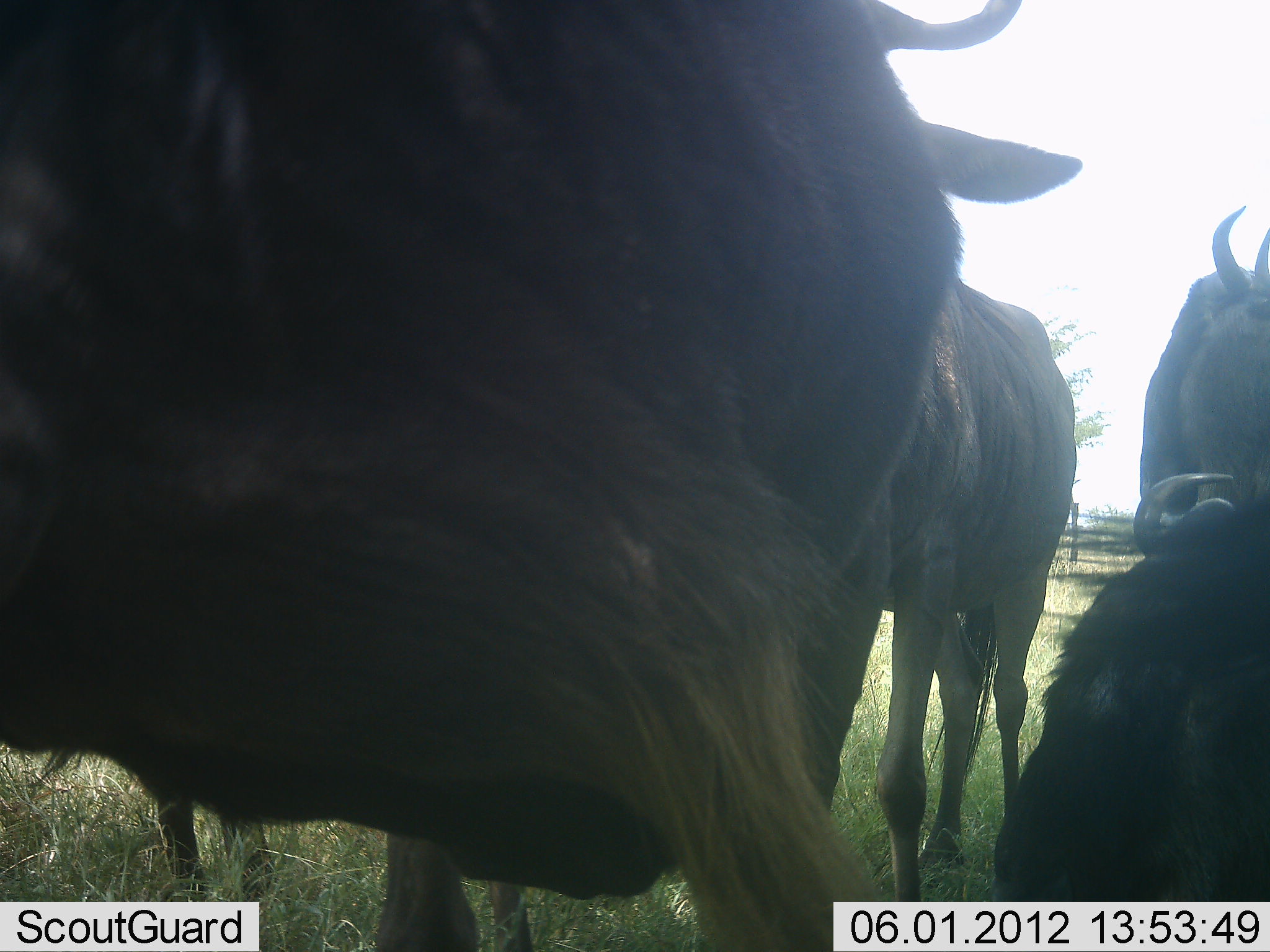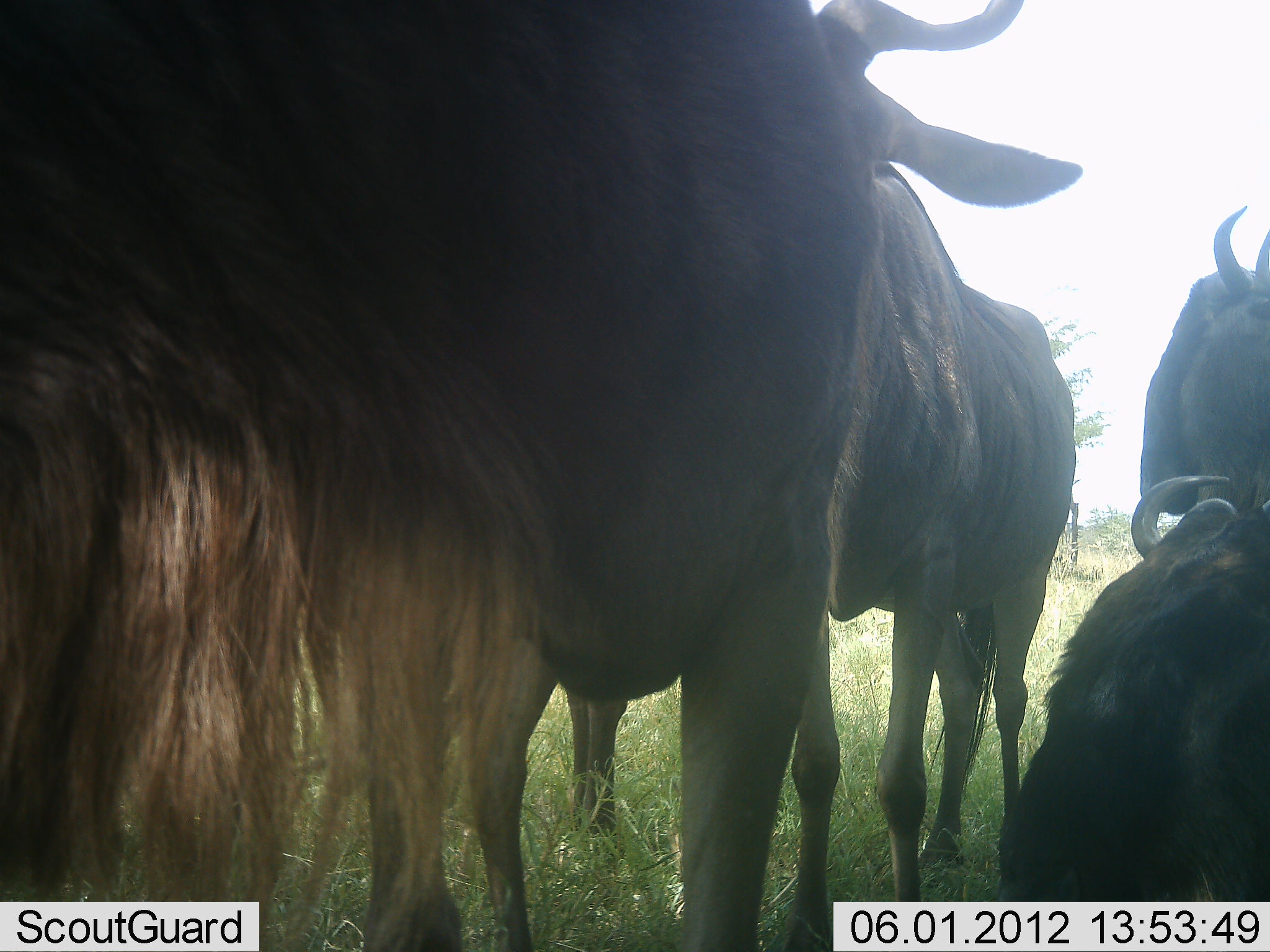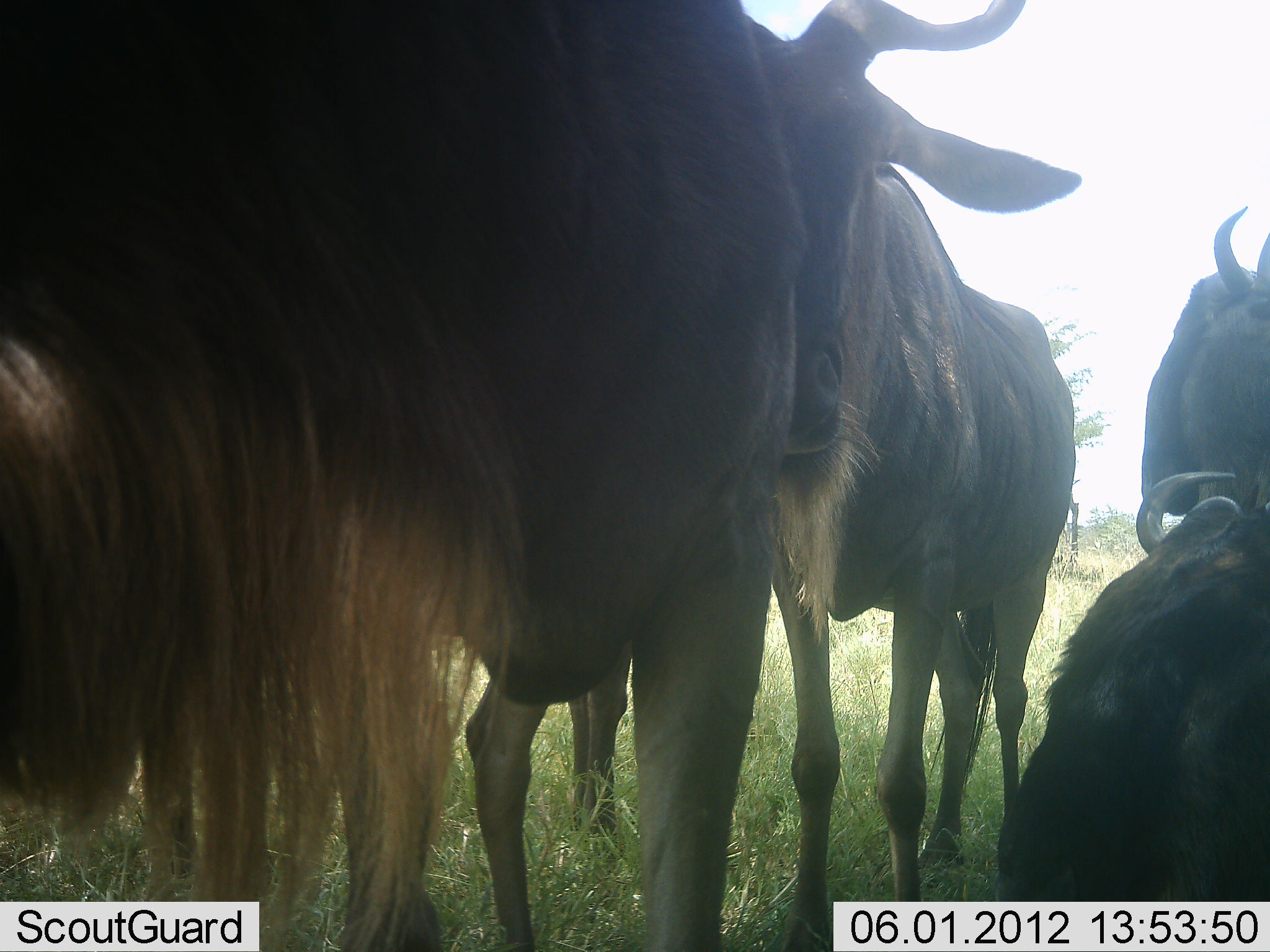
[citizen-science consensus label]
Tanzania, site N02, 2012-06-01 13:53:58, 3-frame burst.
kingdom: Animalia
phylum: Chordata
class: Mammalia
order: Artiodactyla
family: Bovidae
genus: Connochaetes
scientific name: Connochaetes taurinus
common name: blue wildebeest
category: wildebeest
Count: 5.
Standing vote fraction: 80%.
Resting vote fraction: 70%.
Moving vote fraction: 10%.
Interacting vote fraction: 0%.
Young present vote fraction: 0%.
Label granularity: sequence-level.